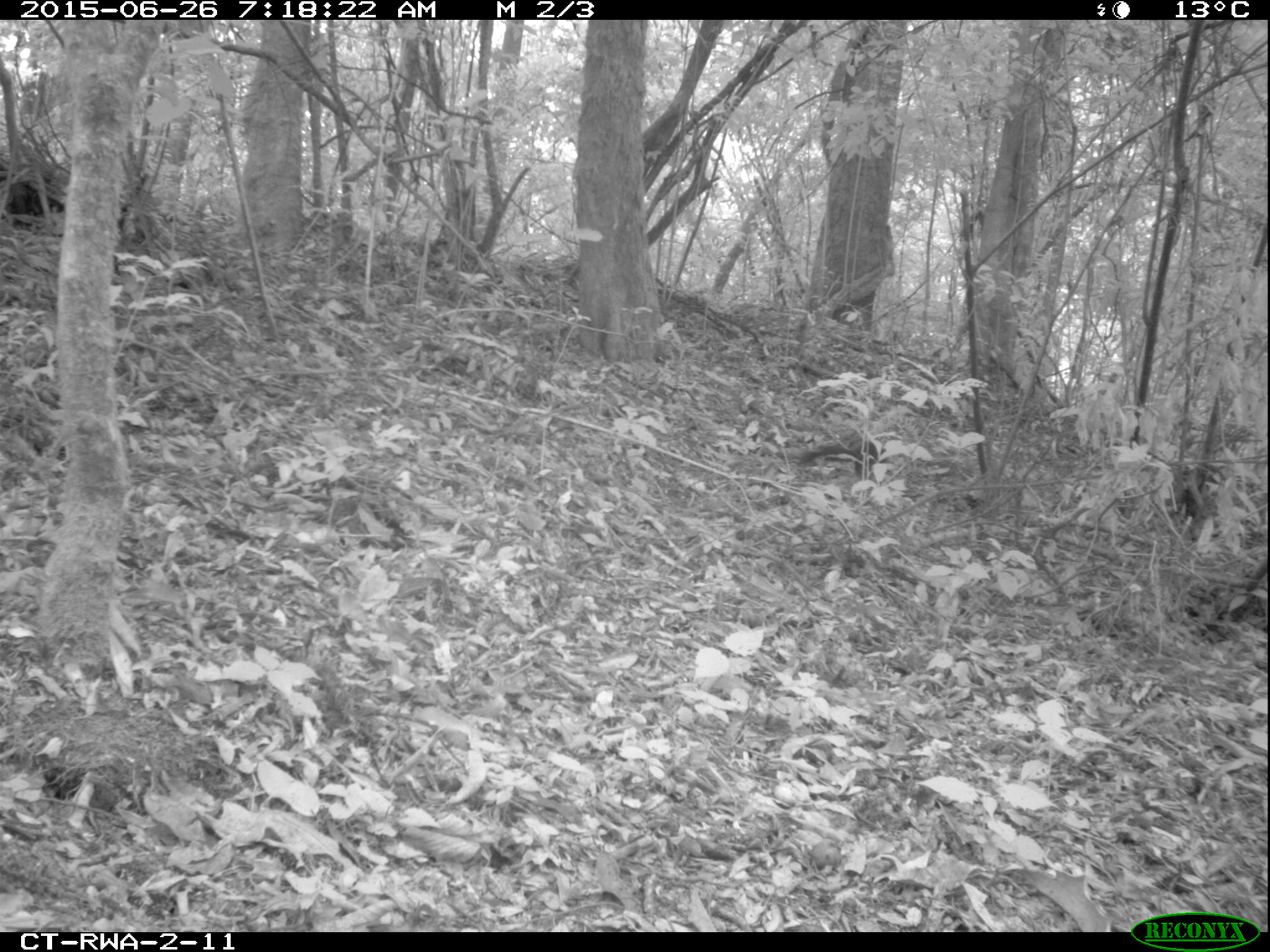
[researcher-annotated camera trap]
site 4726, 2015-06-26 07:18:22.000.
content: unidentified animal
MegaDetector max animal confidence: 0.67